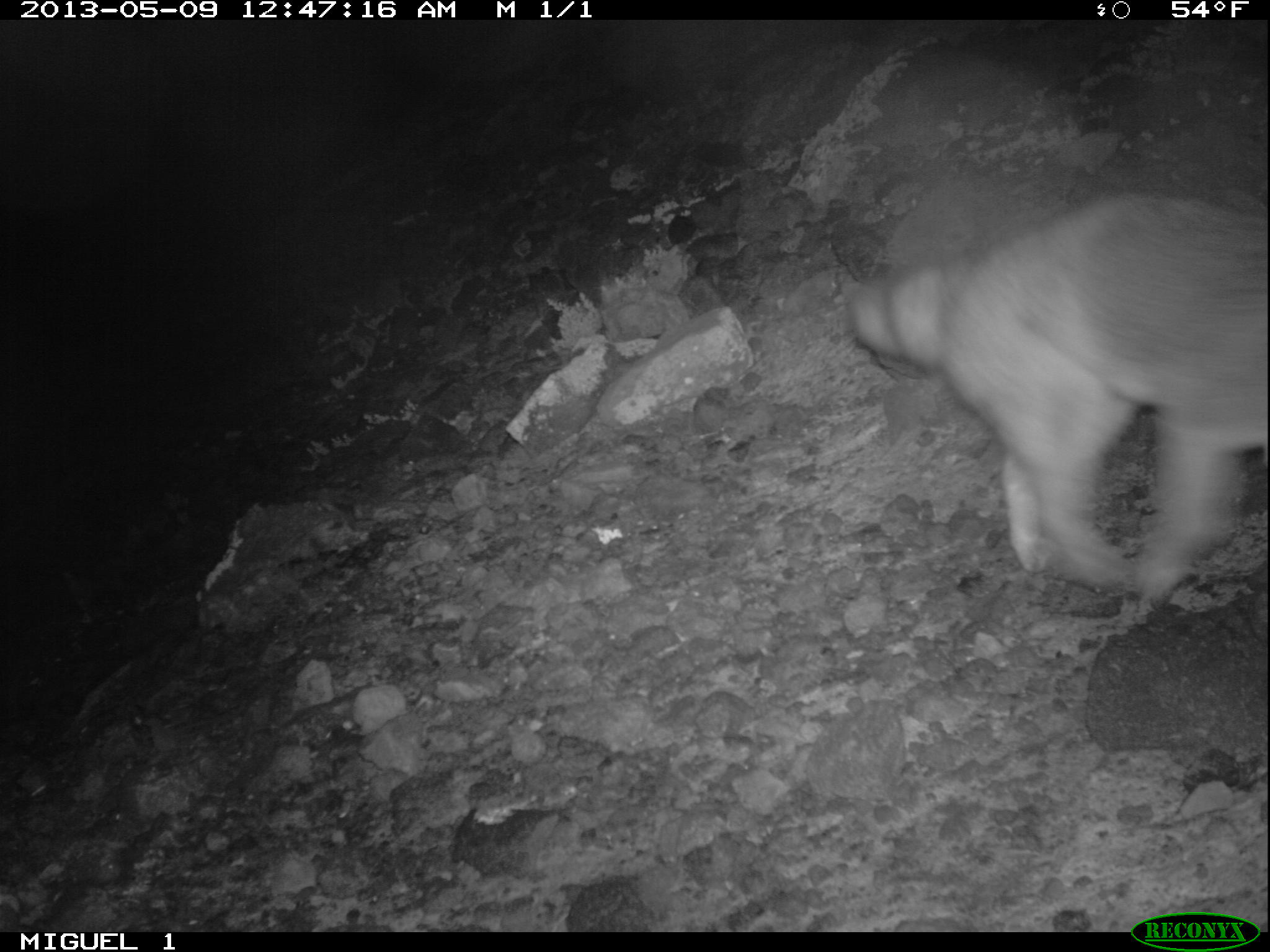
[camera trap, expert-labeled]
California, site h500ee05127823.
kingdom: Animalia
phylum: Chordata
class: Mammalia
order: Carnivora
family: Canidae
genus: Urocyon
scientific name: Urocyon littoralis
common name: island fox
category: fox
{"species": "fox (island fox) (Urocyon littoralis)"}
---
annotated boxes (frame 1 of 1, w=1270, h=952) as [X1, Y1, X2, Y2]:
fox: [845, 194, 1269, 601]